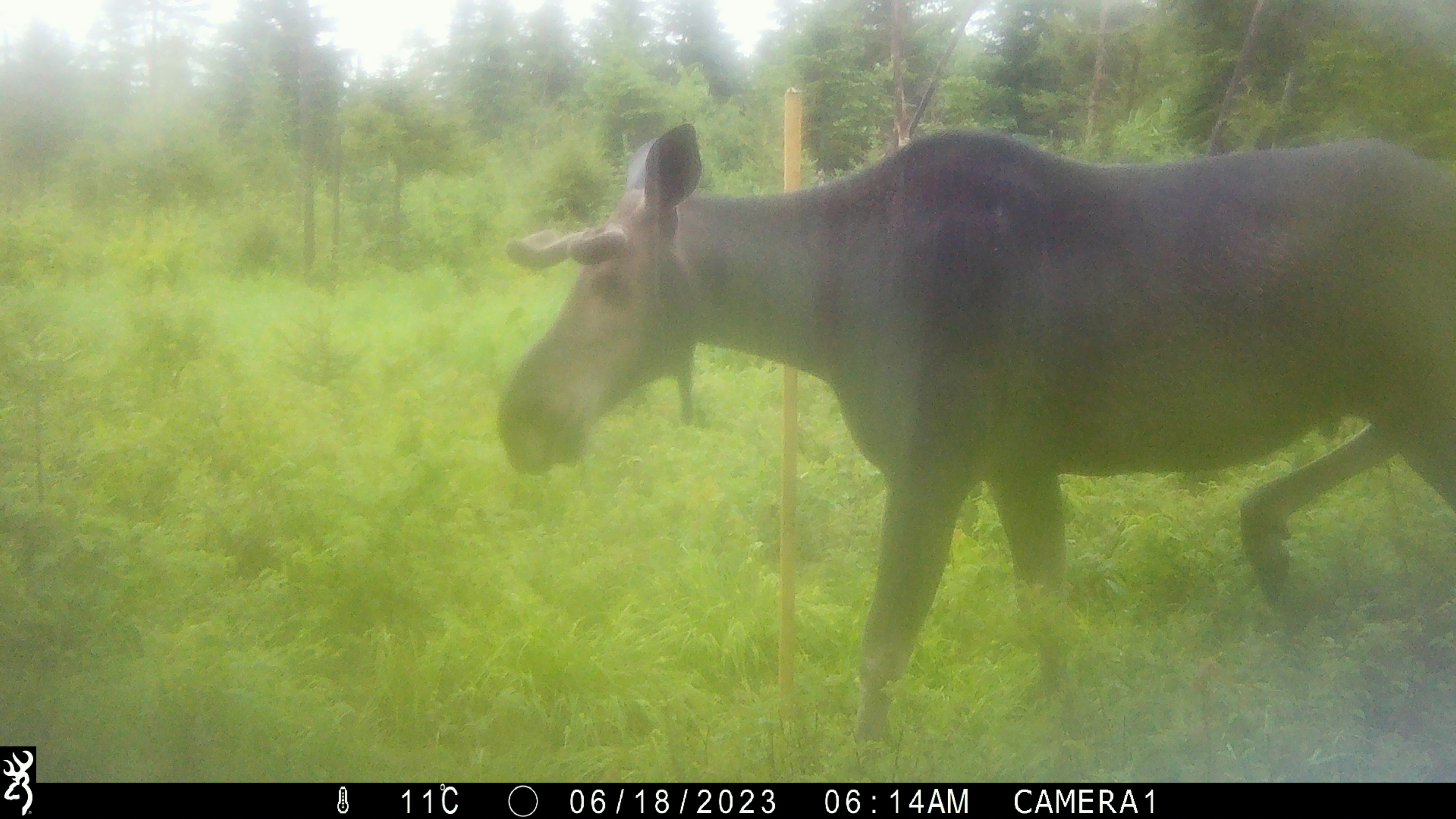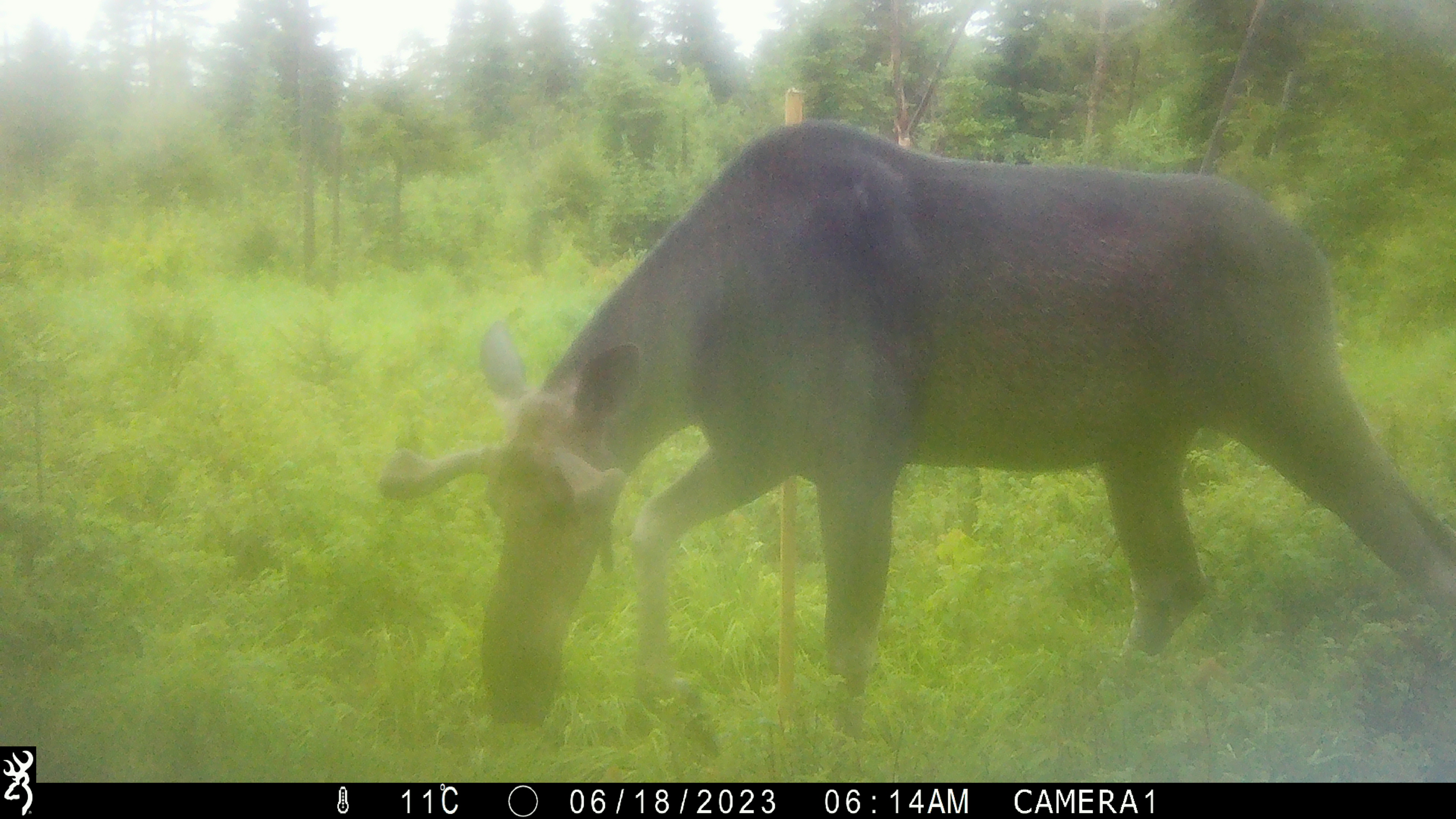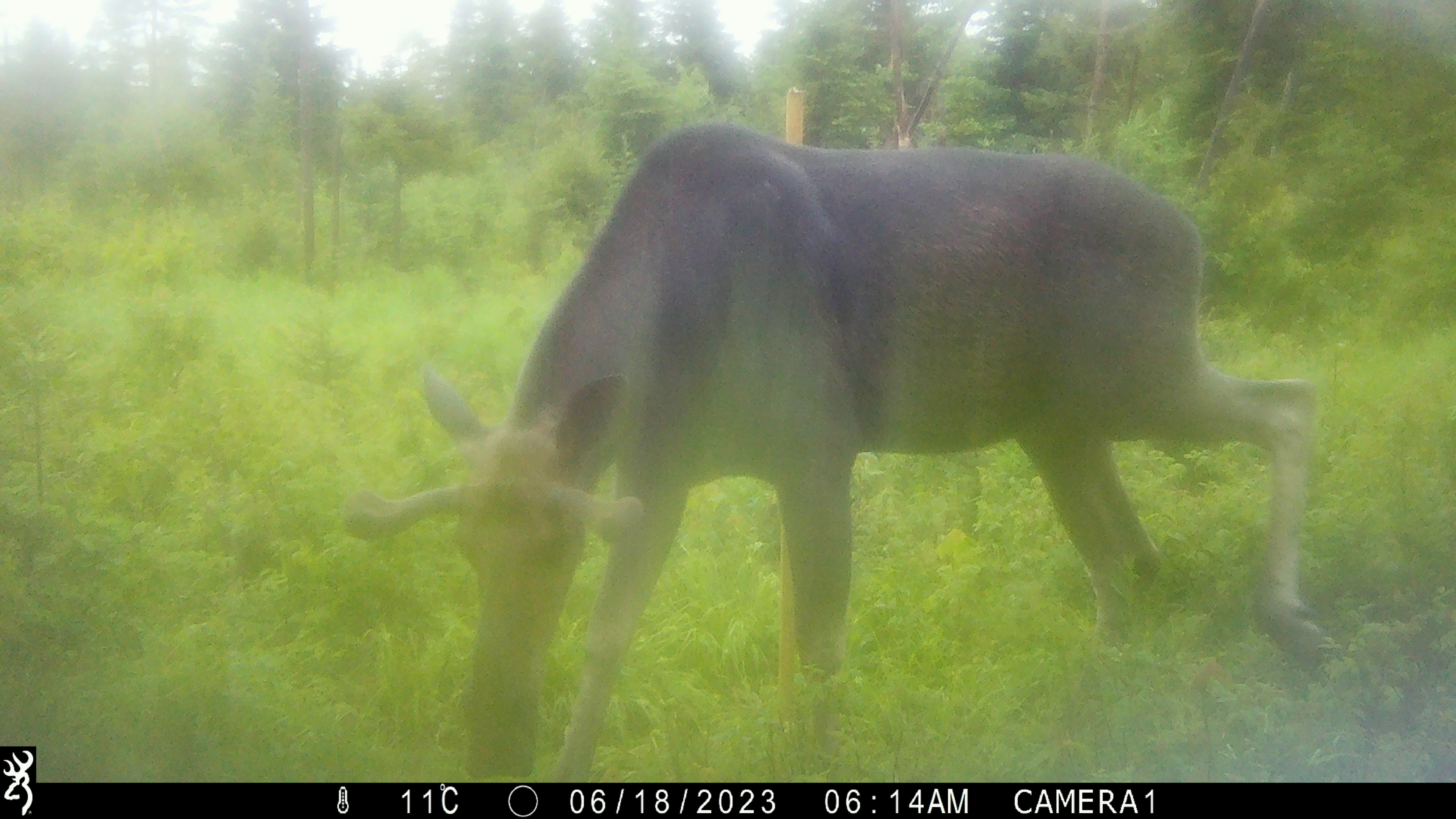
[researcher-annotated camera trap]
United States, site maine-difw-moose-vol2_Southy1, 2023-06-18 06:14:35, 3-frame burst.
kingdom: Animalia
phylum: Chordata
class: Mammalia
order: Artiodactyla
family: Cervidae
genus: Alces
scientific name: Alces alces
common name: moose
Moose (Alces alces).